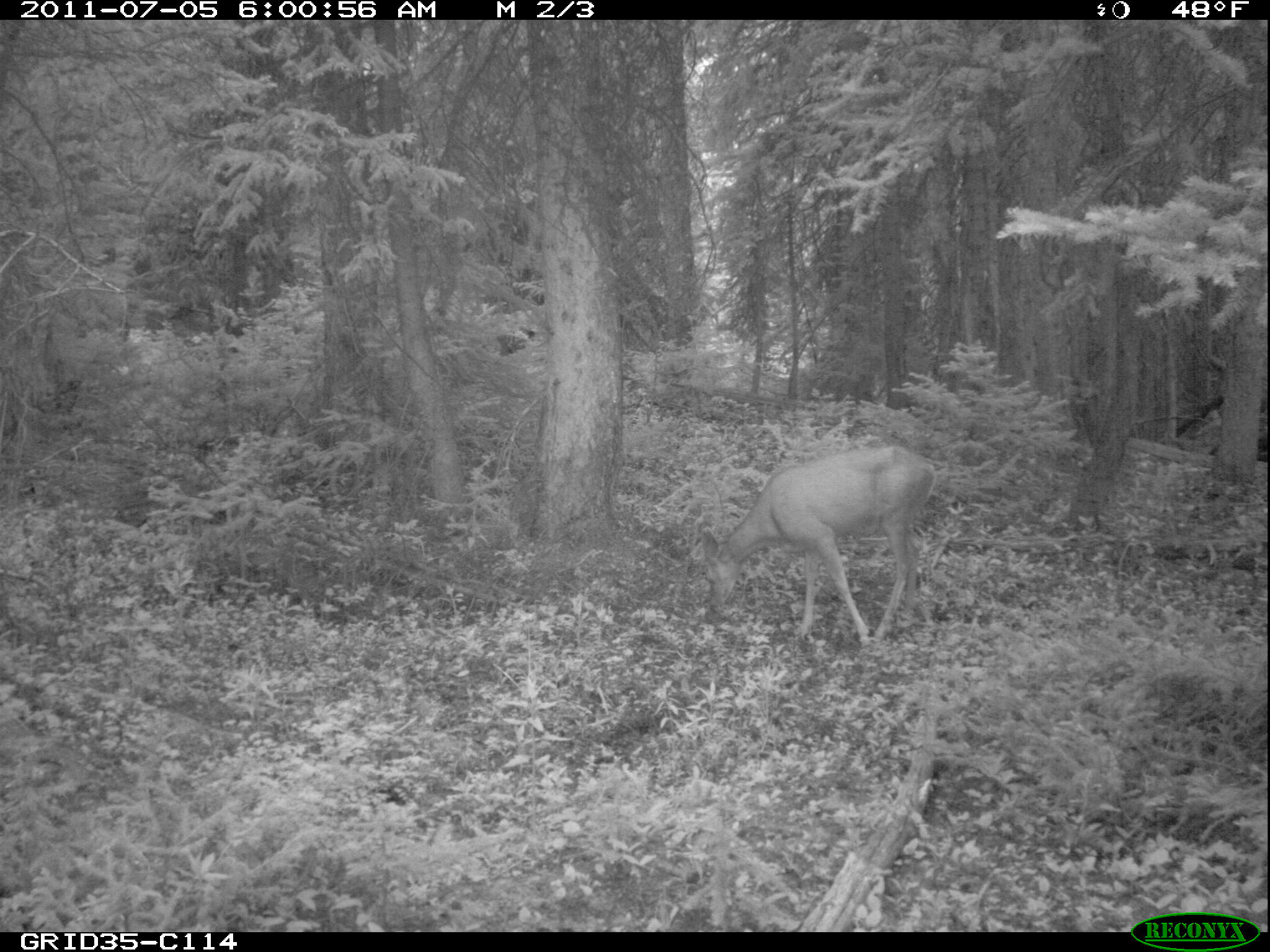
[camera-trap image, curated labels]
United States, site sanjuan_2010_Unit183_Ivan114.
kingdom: Animalia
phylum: Chordata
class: Mammalia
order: Artiodactyla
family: Cervidae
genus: Odocoileus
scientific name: Odocoileus hemionus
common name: mule deer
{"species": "Odocoileus hemionus (mule deer)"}